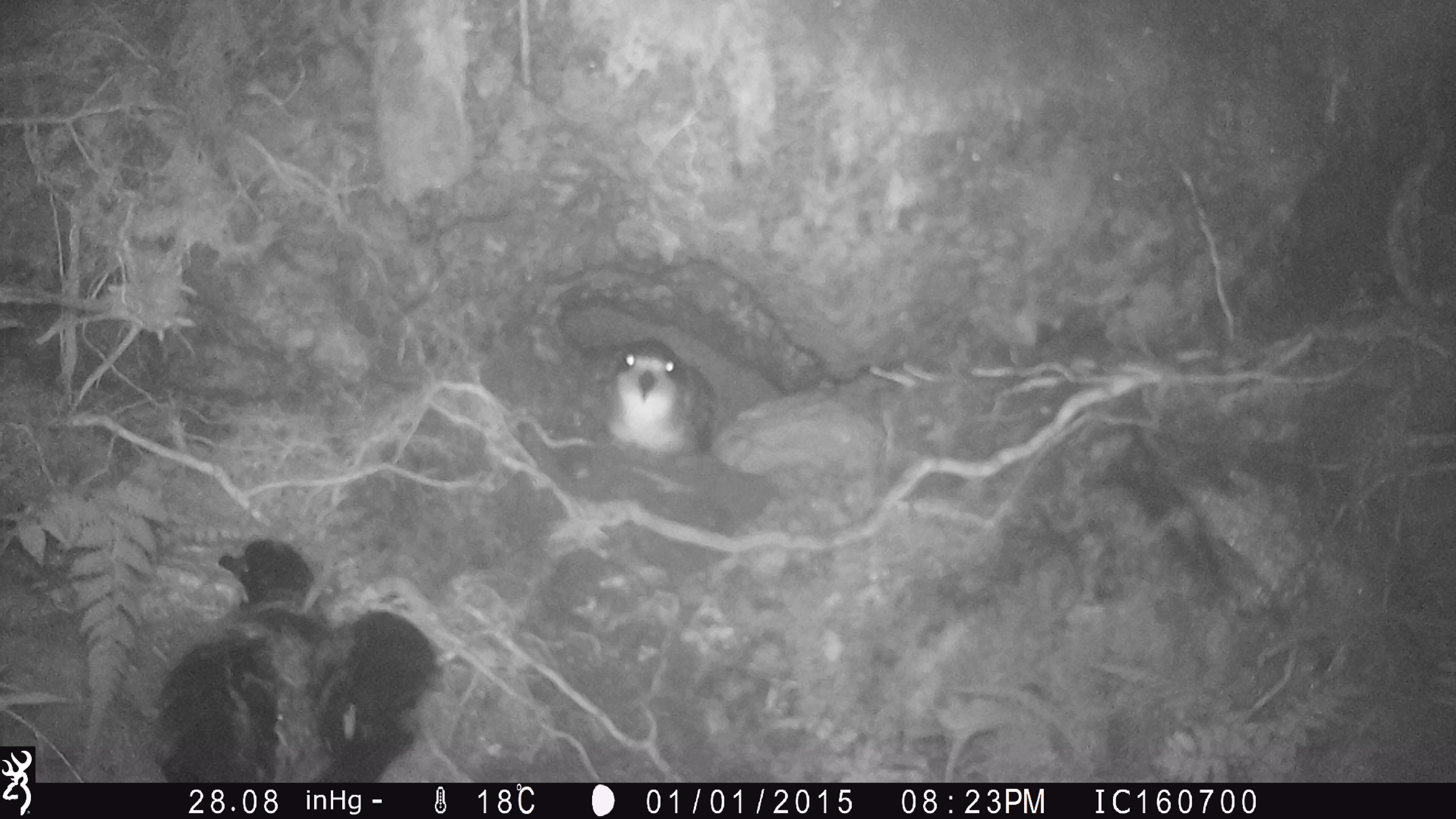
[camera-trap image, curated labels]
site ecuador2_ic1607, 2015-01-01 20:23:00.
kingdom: Animalia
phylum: Chordata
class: Aves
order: Procellariiformes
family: Procellariidae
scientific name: Procellariidae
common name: petrel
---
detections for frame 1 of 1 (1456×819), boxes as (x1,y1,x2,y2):
petrel: (146,539,445,783); (599,336,717,461)